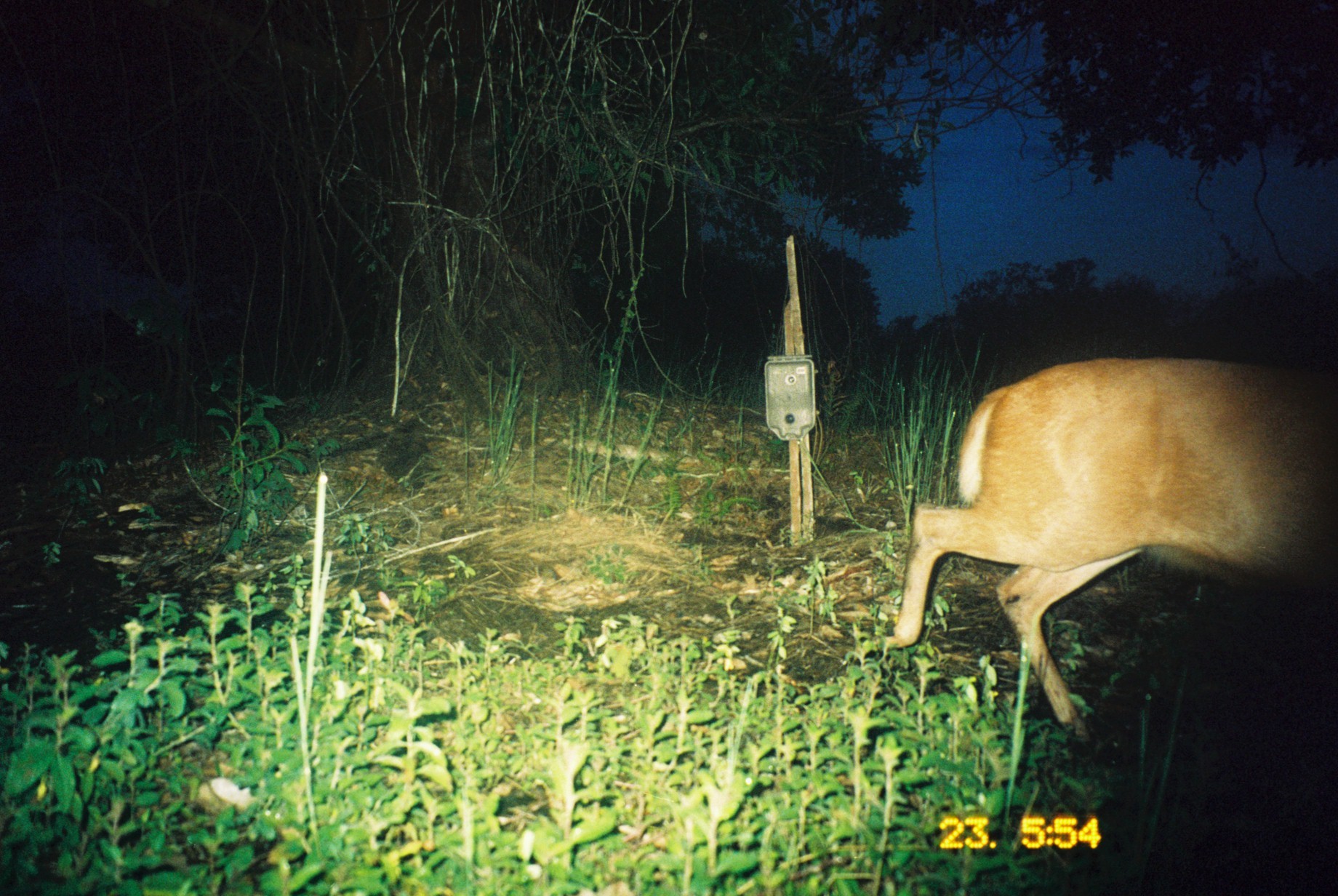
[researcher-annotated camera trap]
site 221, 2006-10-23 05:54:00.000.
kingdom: Animalia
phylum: Chordata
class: Mammalia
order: Artiodactyla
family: Cervidae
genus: Mazama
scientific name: Mazama americana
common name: red brocket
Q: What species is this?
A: Mazama americana (red brocket).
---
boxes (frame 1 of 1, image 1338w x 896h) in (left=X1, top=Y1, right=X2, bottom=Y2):
mazama americana: (left=884, top=356, right=1338, bottom=744)